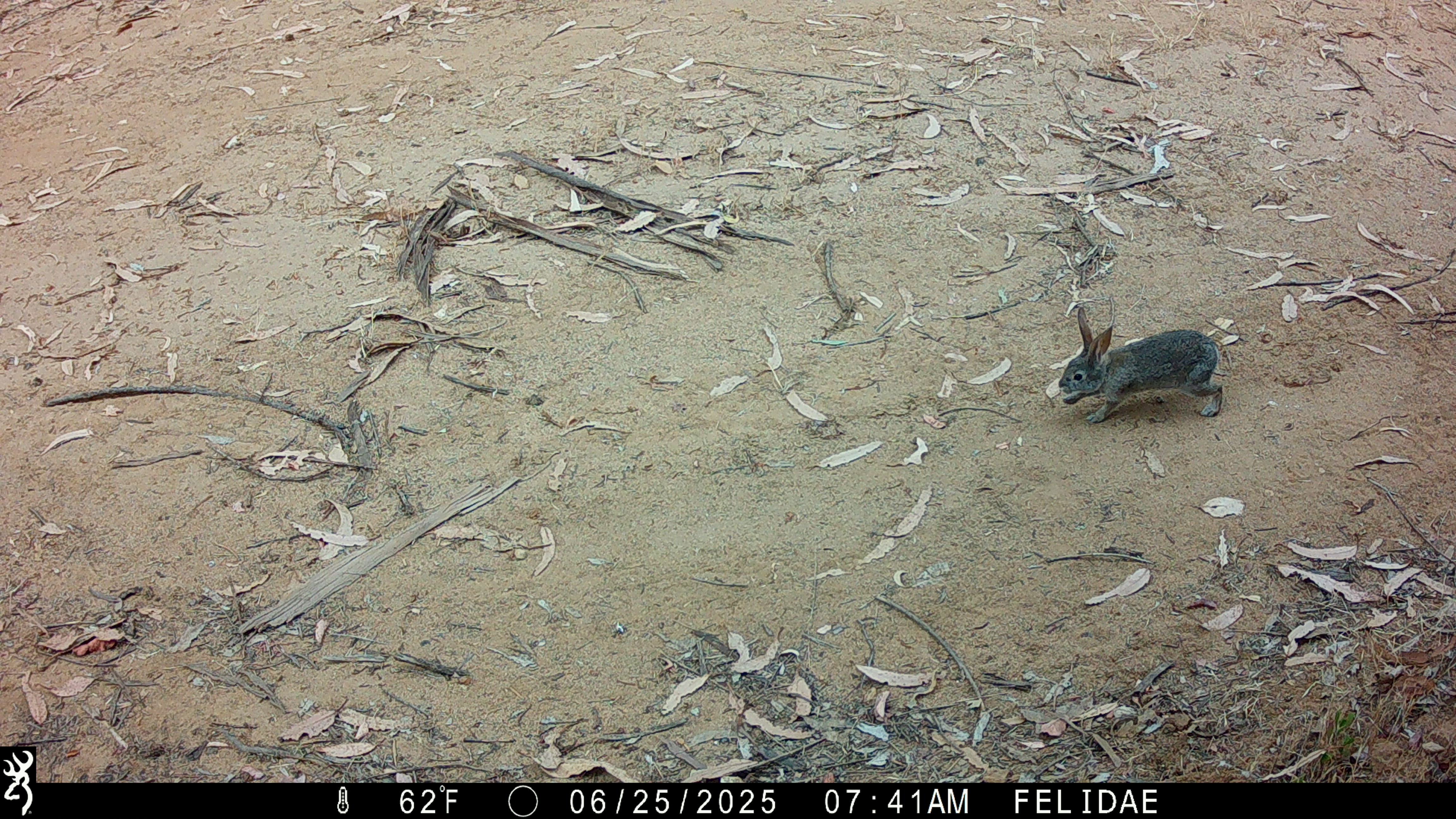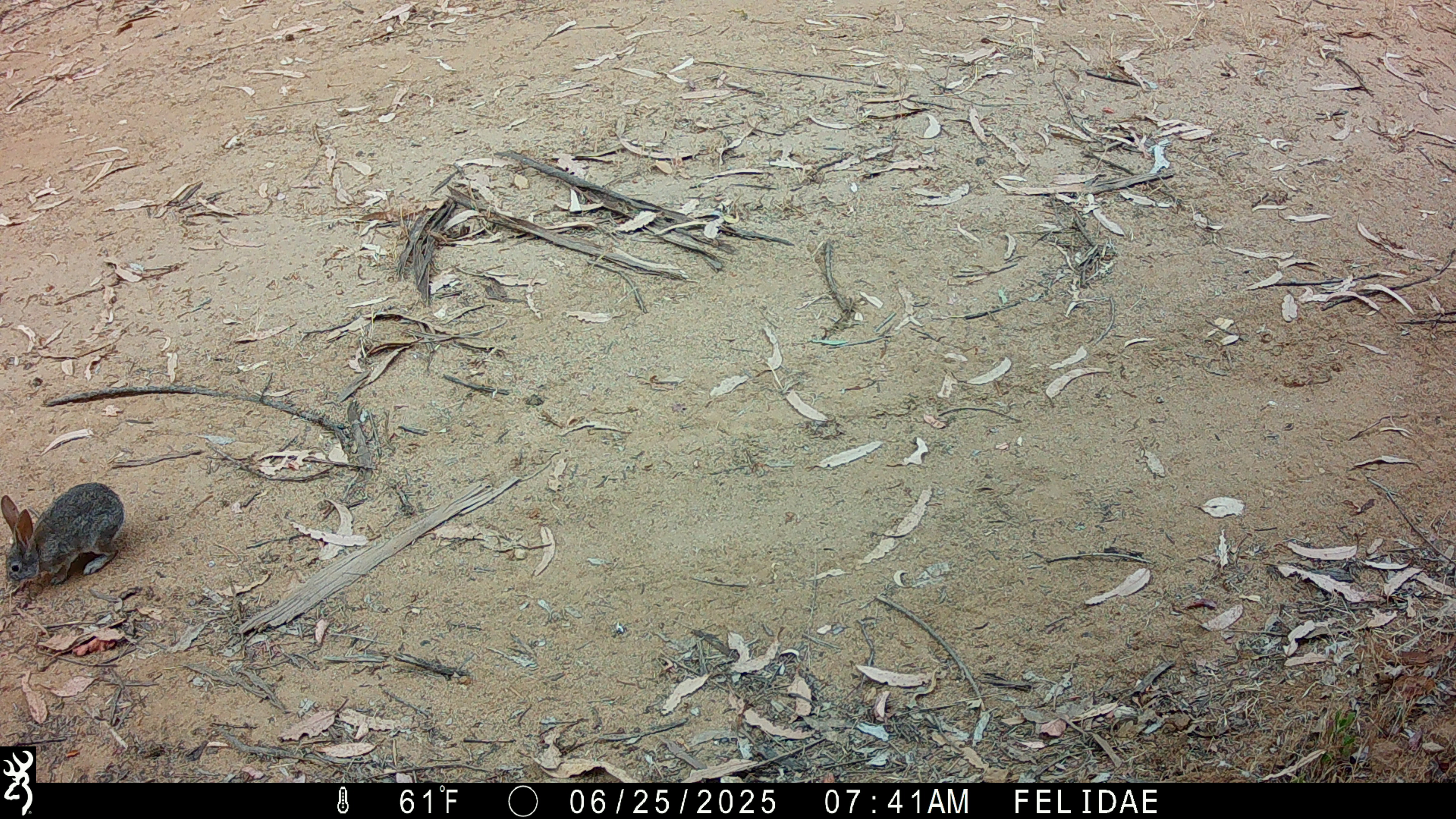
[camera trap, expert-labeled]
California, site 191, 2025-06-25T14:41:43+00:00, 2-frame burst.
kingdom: Animalia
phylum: Chordata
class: Mammalia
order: Lagomorpha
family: Leporidae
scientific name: Leporidae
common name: rabbit